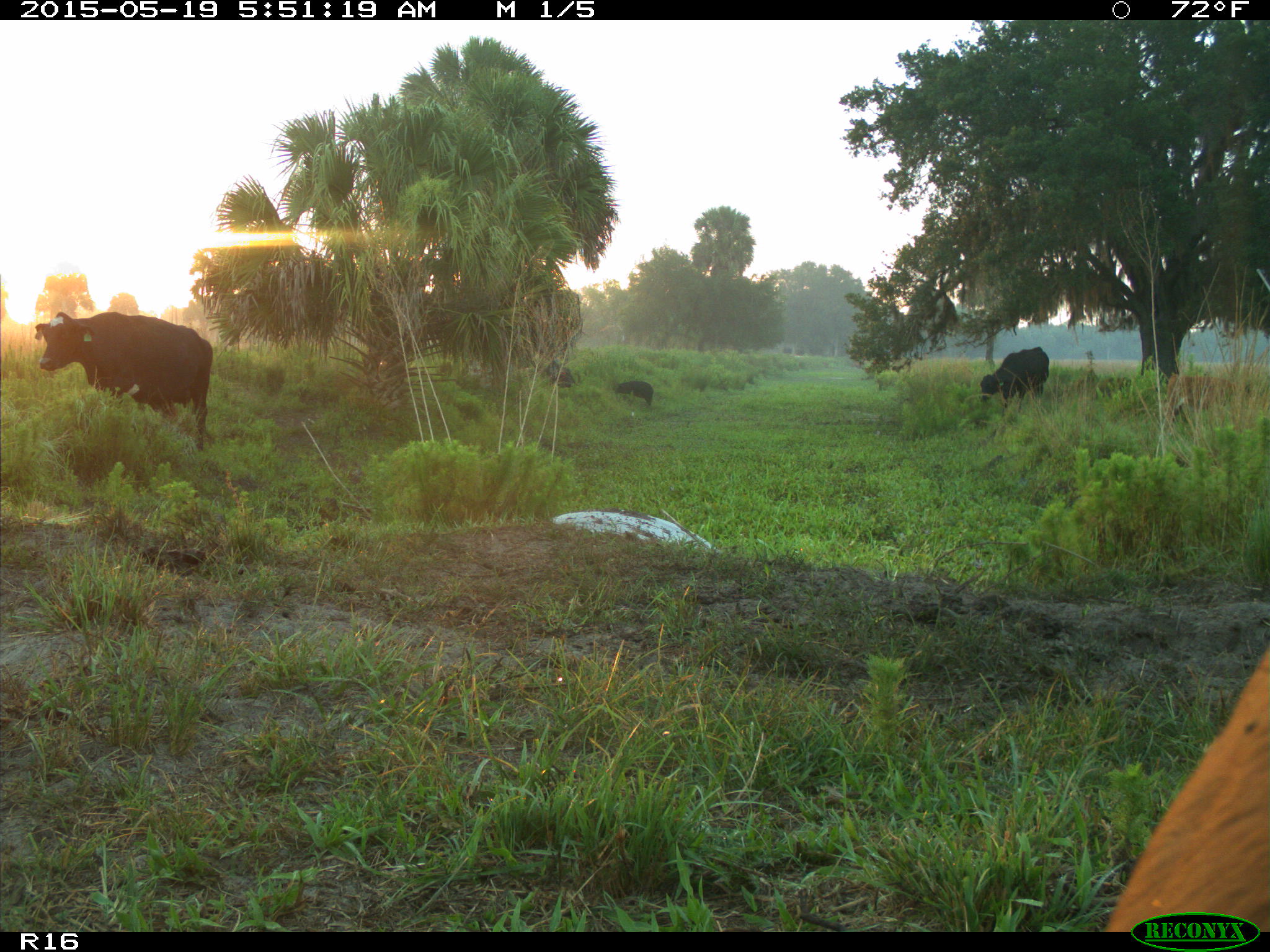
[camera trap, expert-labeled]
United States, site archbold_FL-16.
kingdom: Animalia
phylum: Chordata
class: Mammalia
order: Artiodactyla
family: Suidae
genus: Sus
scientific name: Sus scrofa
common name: wild boar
Sus scrofa (wild boar).